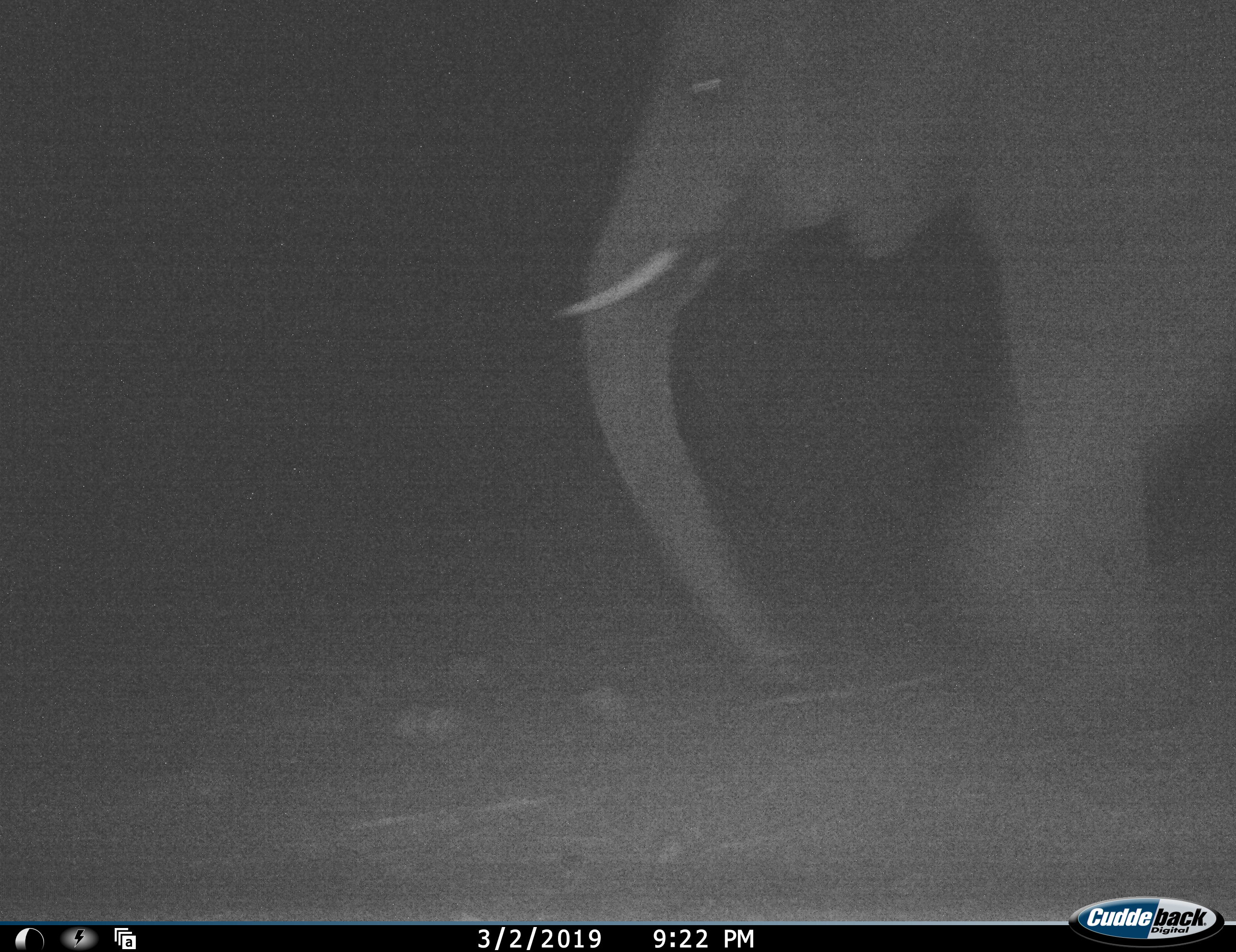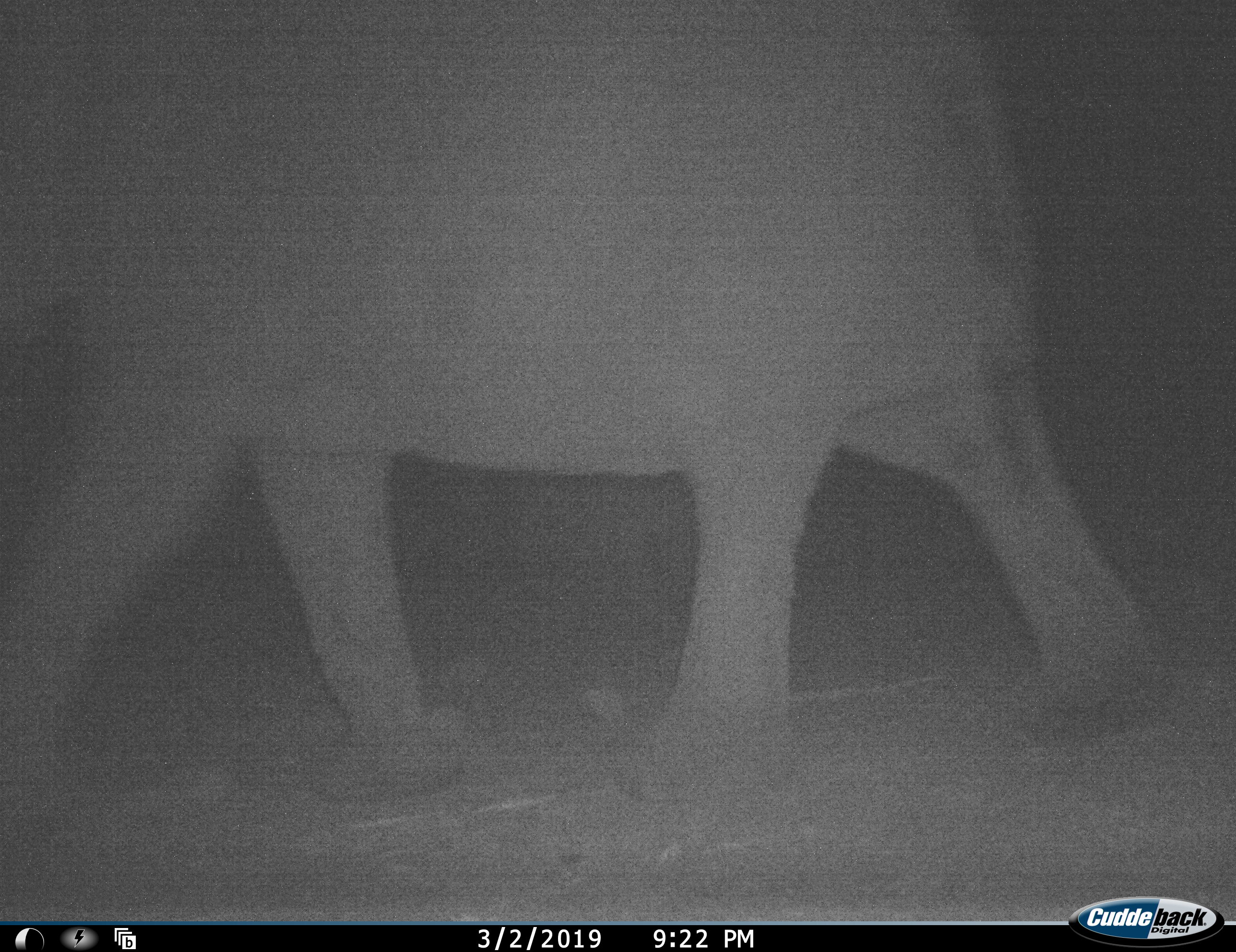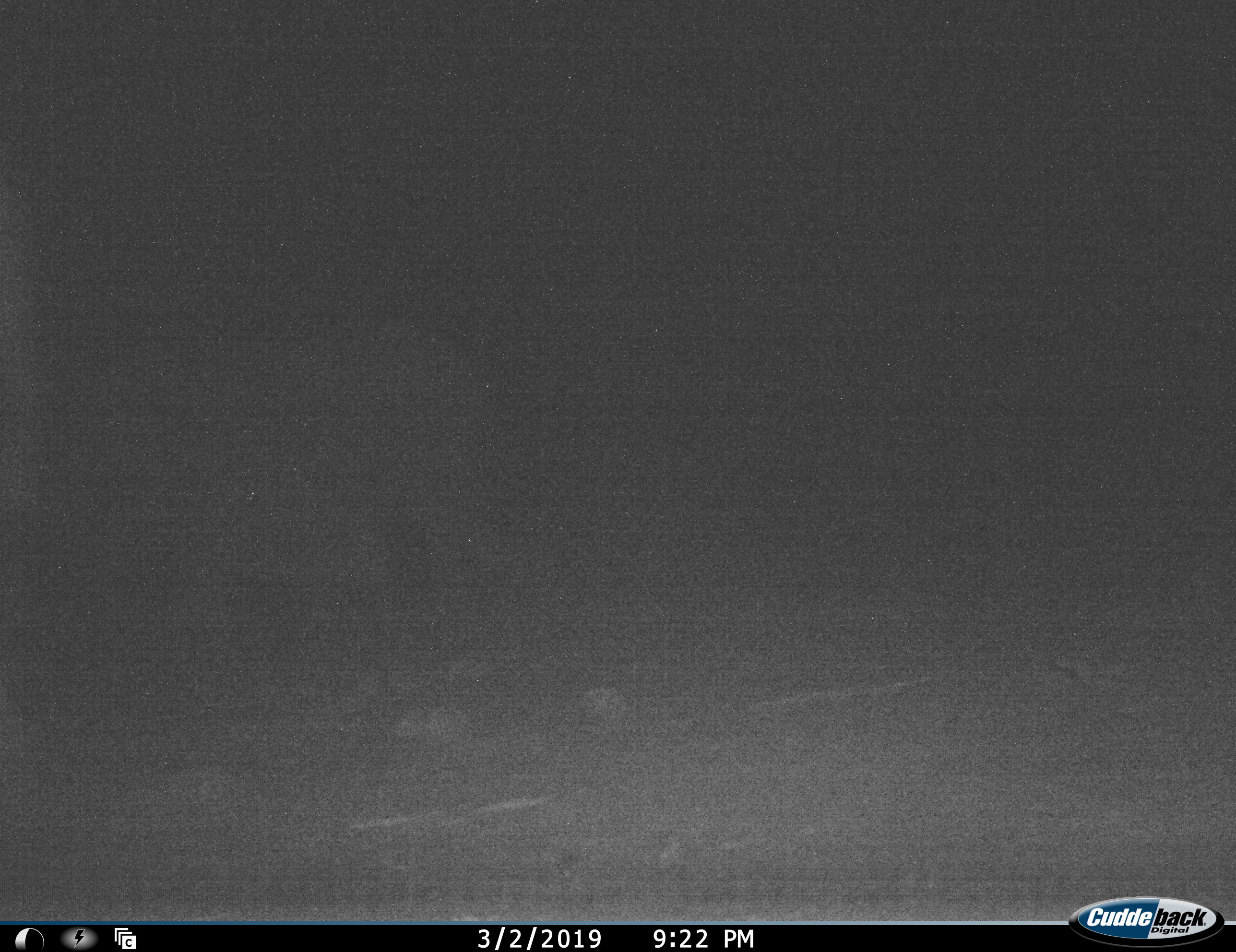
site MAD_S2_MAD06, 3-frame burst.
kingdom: Animalia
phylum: Chordata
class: Mammalia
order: Proboscidea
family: Elephantidae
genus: Loxodonta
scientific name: Loxodonta africana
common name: african bush elephant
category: elephant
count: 1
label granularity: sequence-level